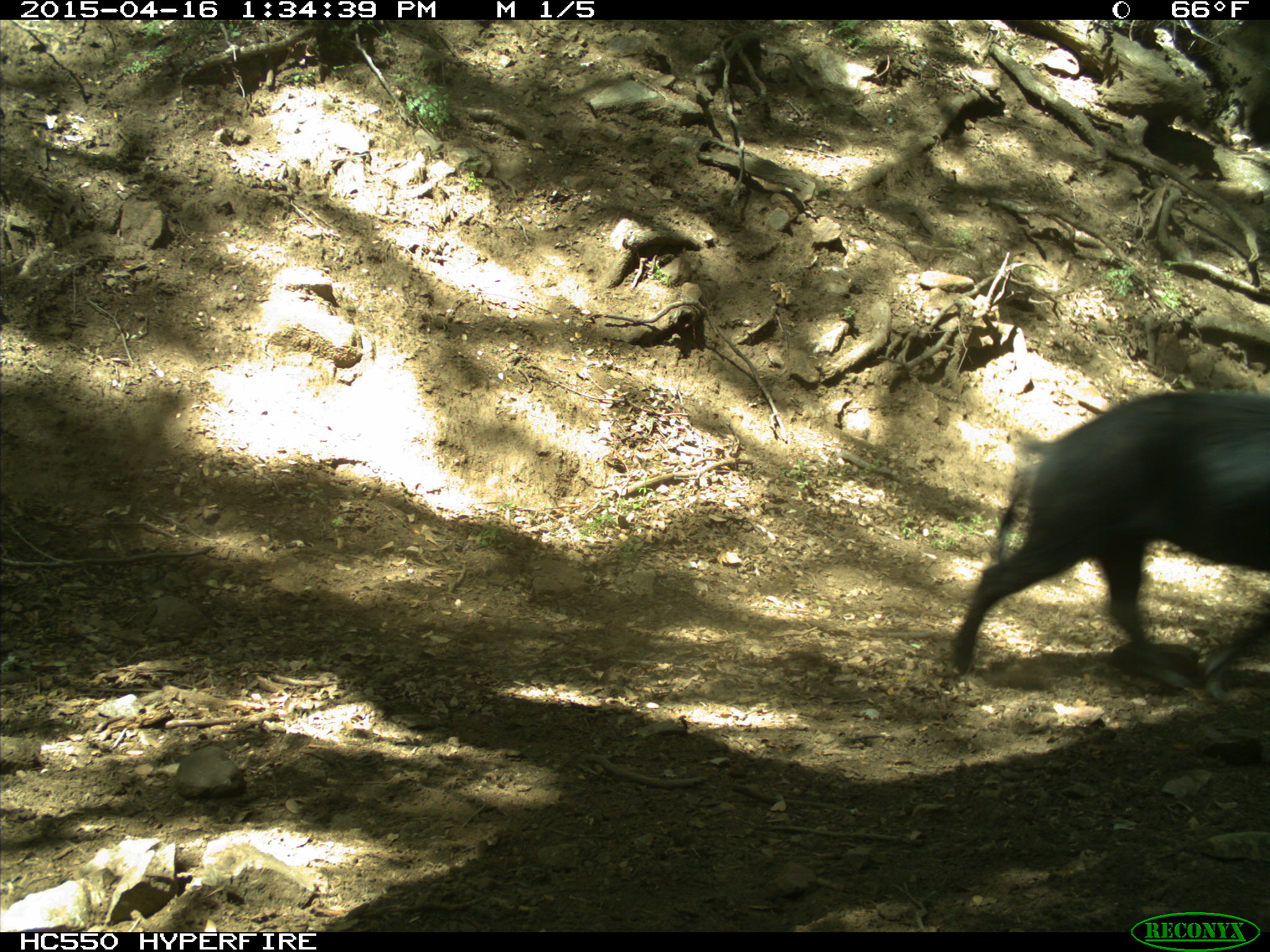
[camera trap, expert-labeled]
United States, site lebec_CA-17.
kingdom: Animalia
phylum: Chordata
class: Mammalia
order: Artiodactyla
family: Suidae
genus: Sus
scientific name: Sus scrofa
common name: wild boar